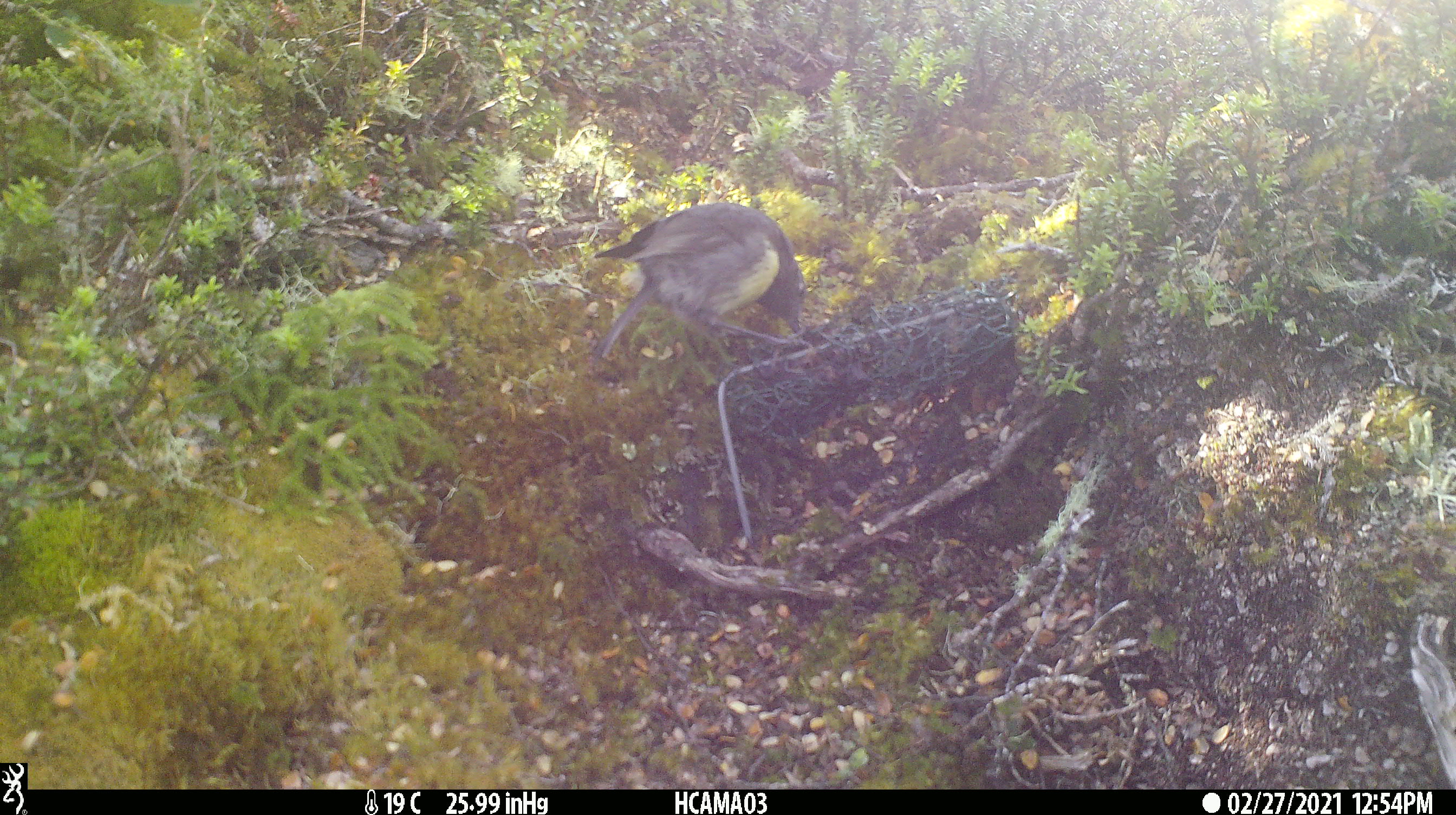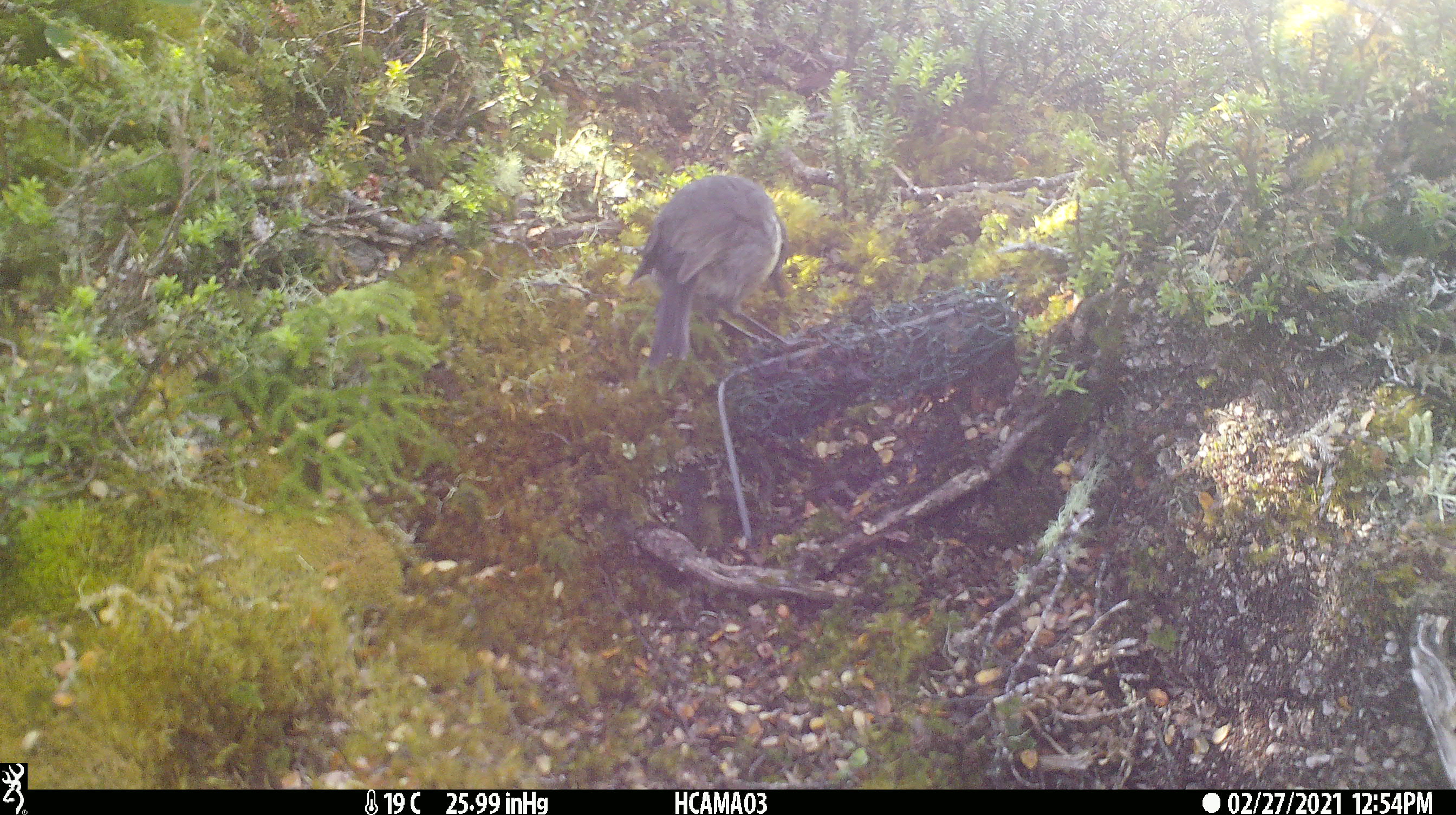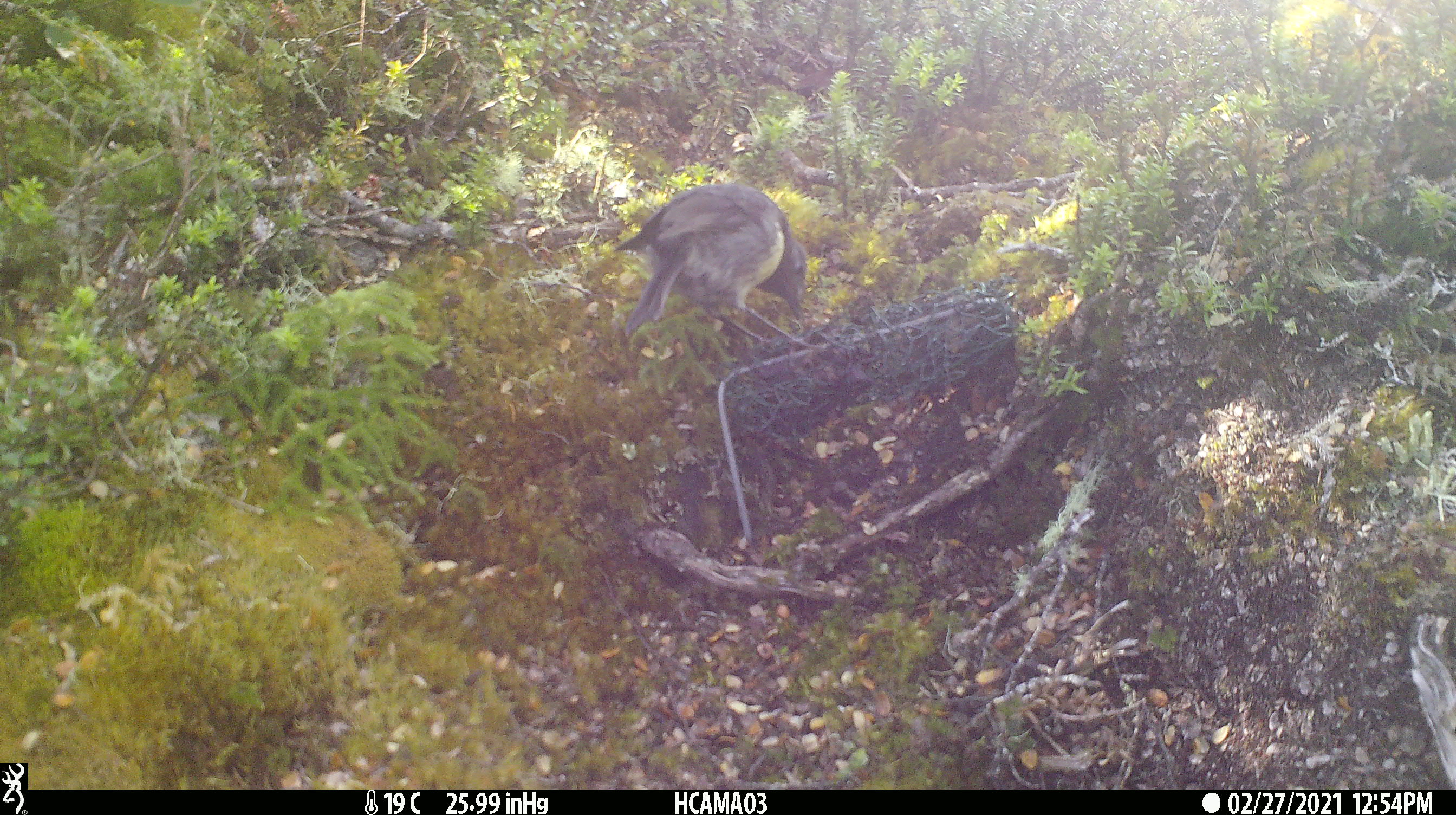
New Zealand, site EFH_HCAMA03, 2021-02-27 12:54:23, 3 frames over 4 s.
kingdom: Animalia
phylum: Chordata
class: Aves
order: Passeriformes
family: Petroicidae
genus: Petroica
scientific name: Petroica australis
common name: new zealand robin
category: robin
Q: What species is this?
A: Robin (new zealand robin) (Petroica australis).